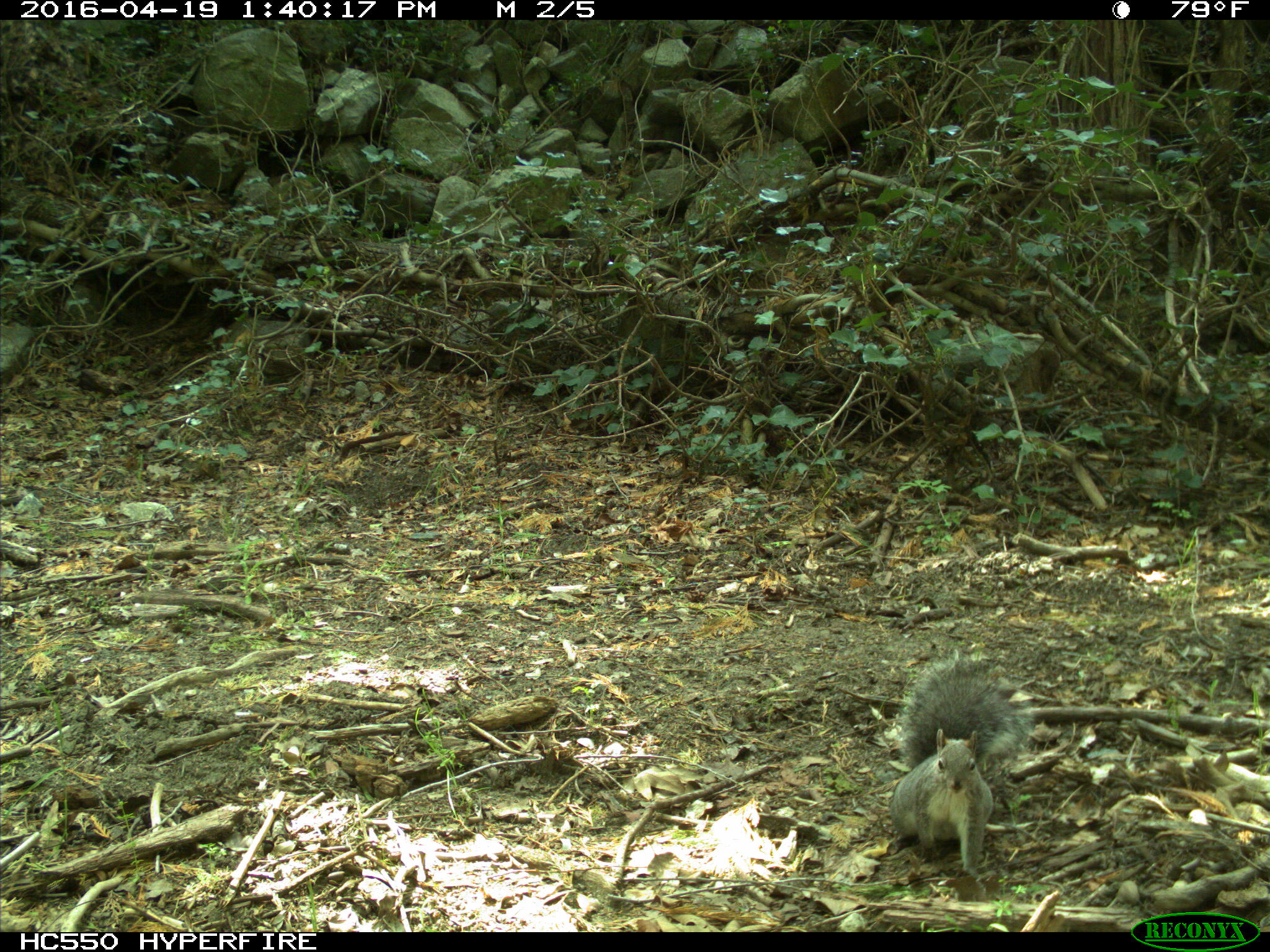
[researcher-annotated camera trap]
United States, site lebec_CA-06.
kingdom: Animalia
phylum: Chordata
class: Mammalia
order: Rodentia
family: Sciuridae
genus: Sciurus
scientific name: Sciurus carolinensis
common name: eastern gray squirrel